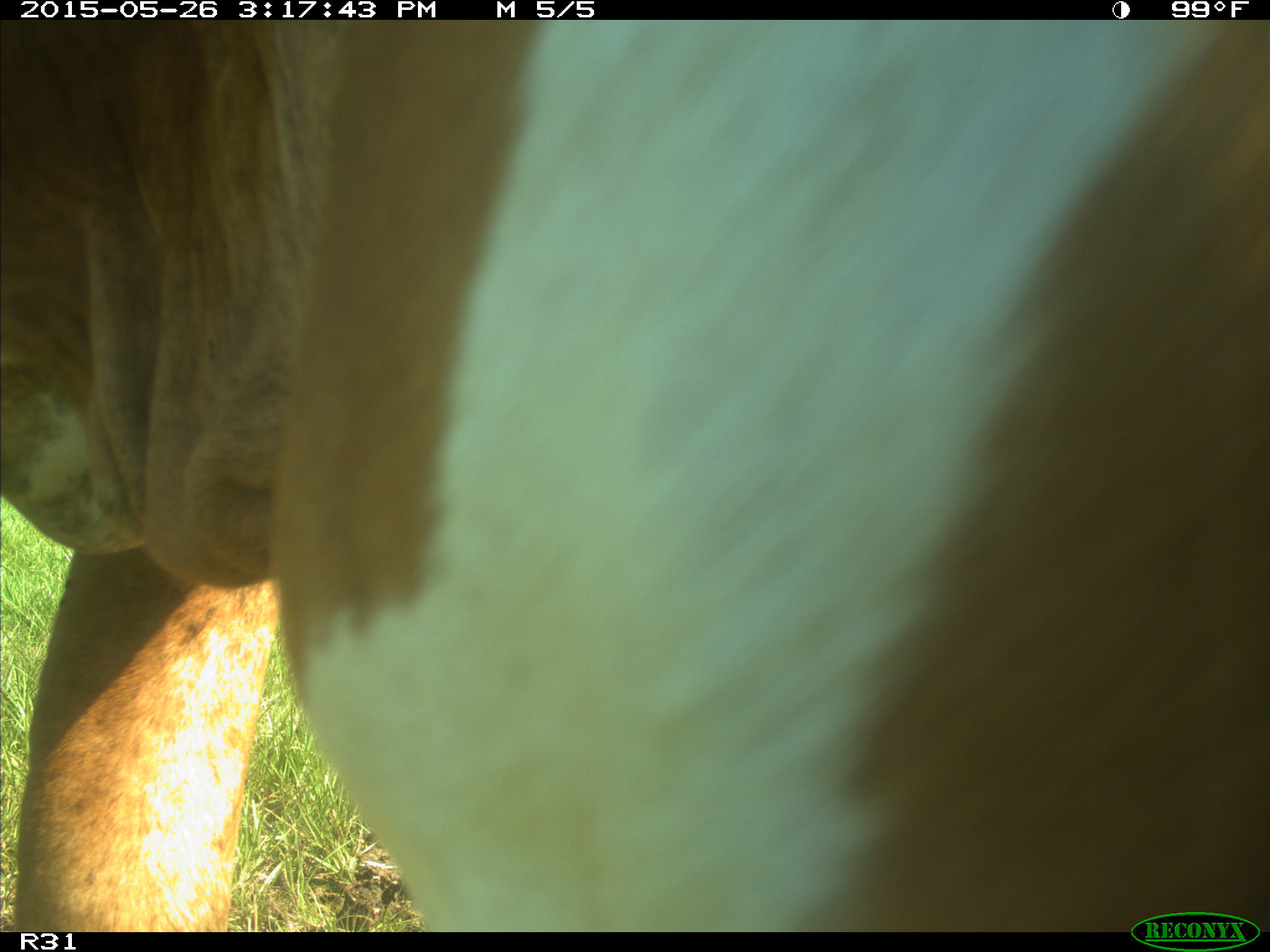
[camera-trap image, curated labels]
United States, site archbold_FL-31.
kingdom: Animalia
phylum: Chordata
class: Mammalia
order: Artiodactyla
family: Bovidae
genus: Bos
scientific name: Bos taurus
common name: domestic cow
Bos taurus (domestic cow).